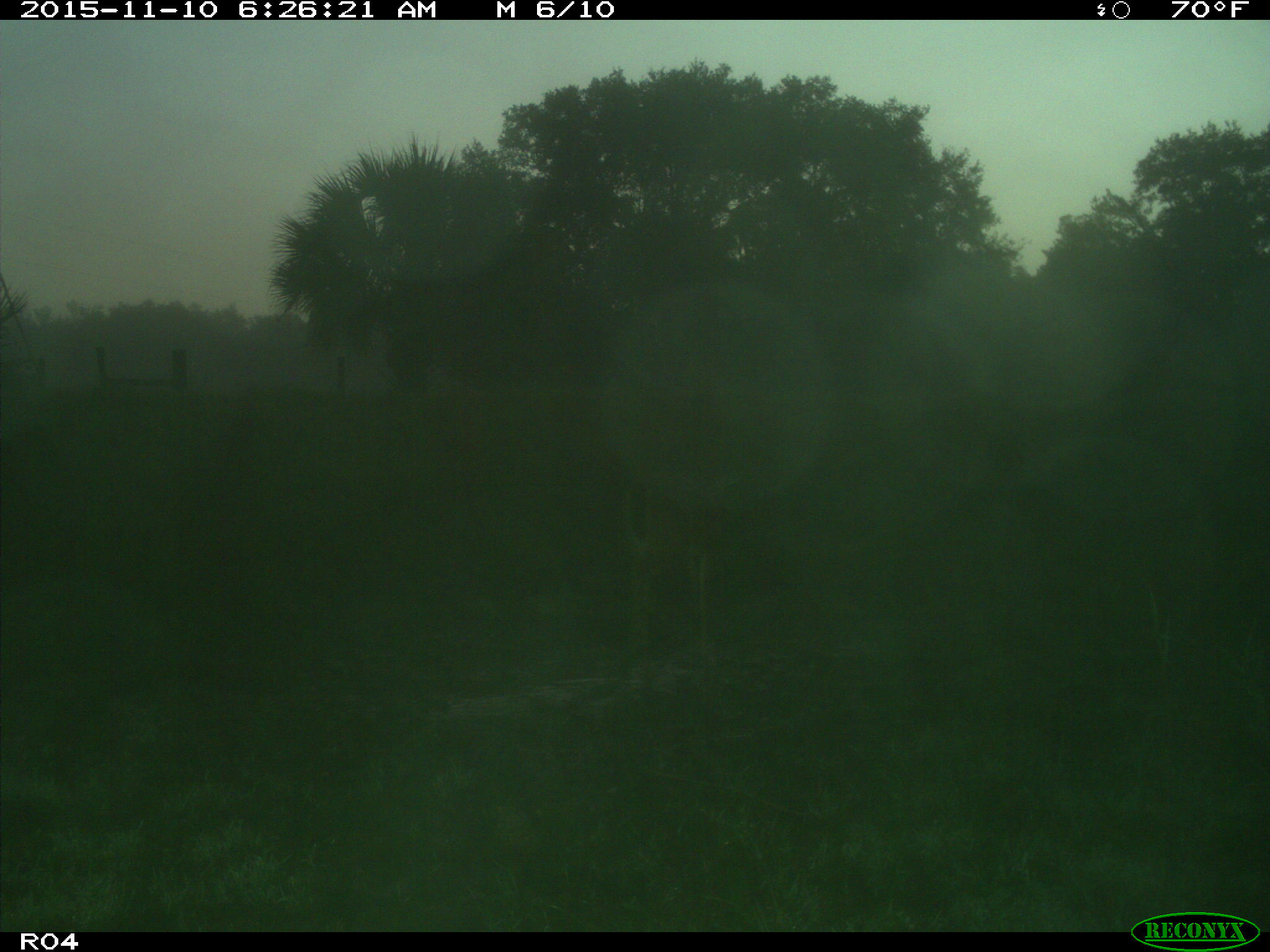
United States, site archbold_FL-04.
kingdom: Animalia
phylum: Chordata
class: Mammalia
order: Artiodactyla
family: Cervidae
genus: Odocoileus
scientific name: Odocoileus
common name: deer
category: unidentified deer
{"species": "unidentified deer (deer) (Odocoileus)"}